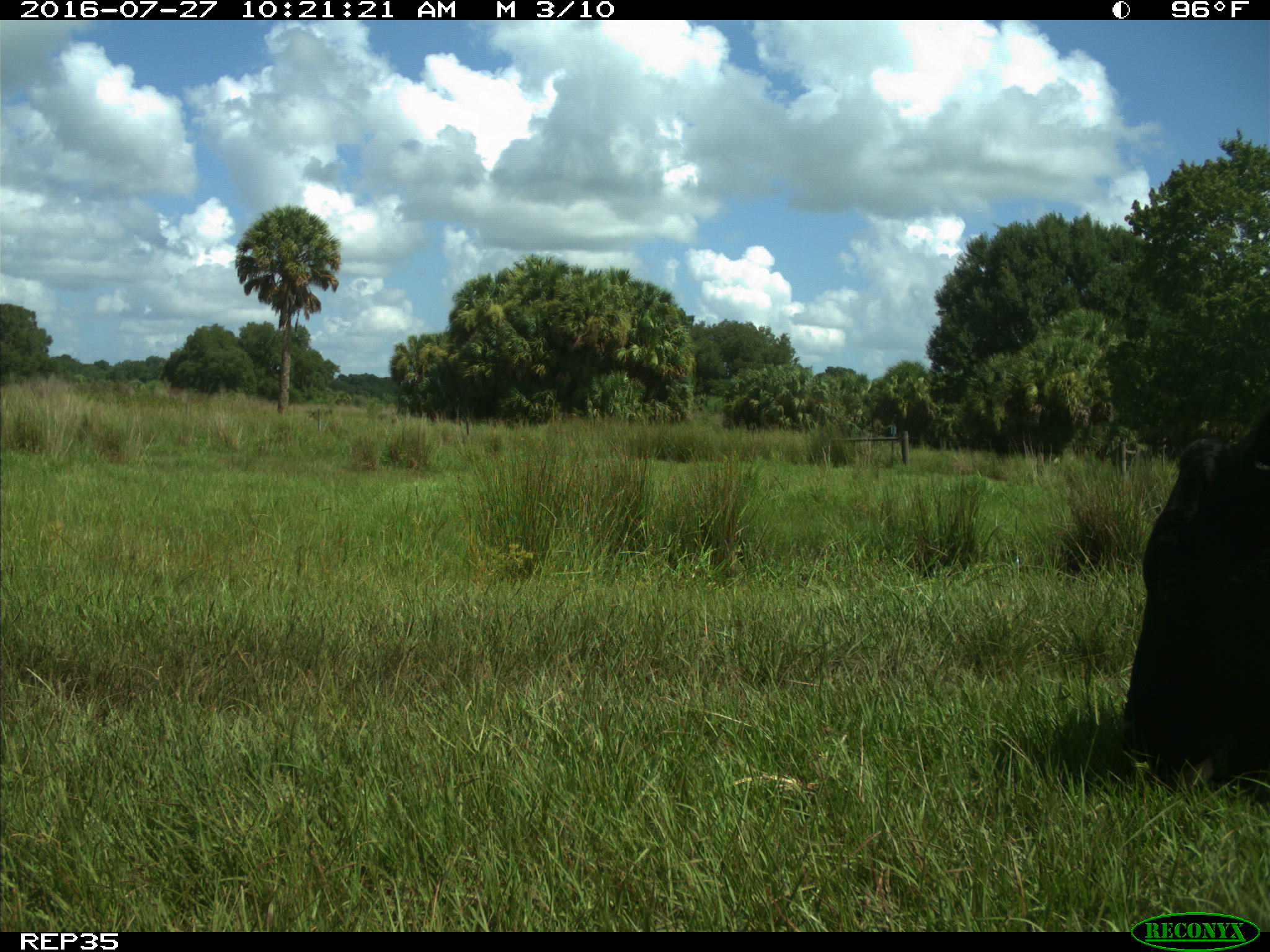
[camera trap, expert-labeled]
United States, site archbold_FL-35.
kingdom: Animalia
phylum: Chordata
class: Mammalia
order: Artiodactyla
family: Bovidae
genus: Bos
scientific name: Bos taurus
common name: domestic cow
Bos taurus (domestic cow).